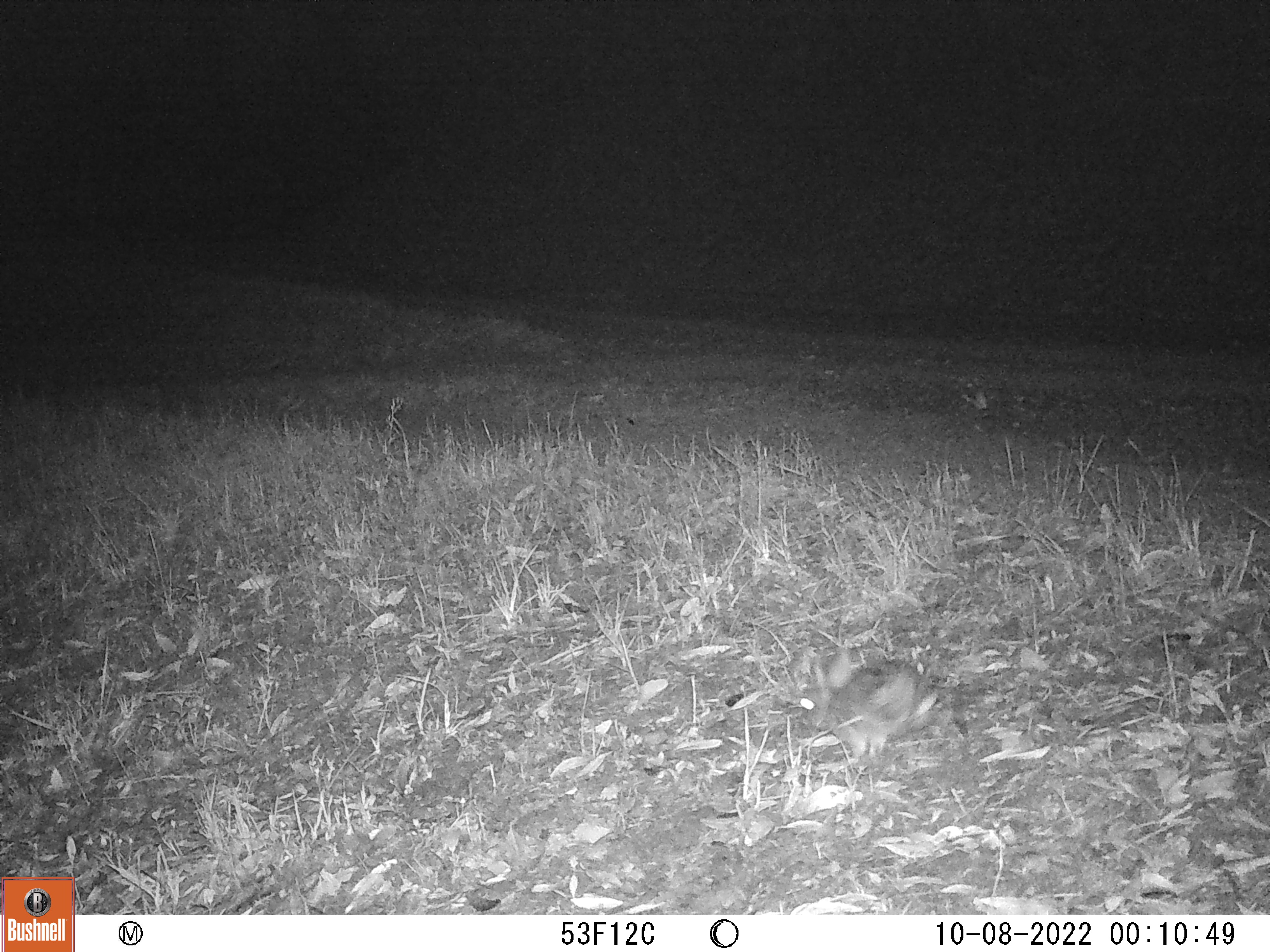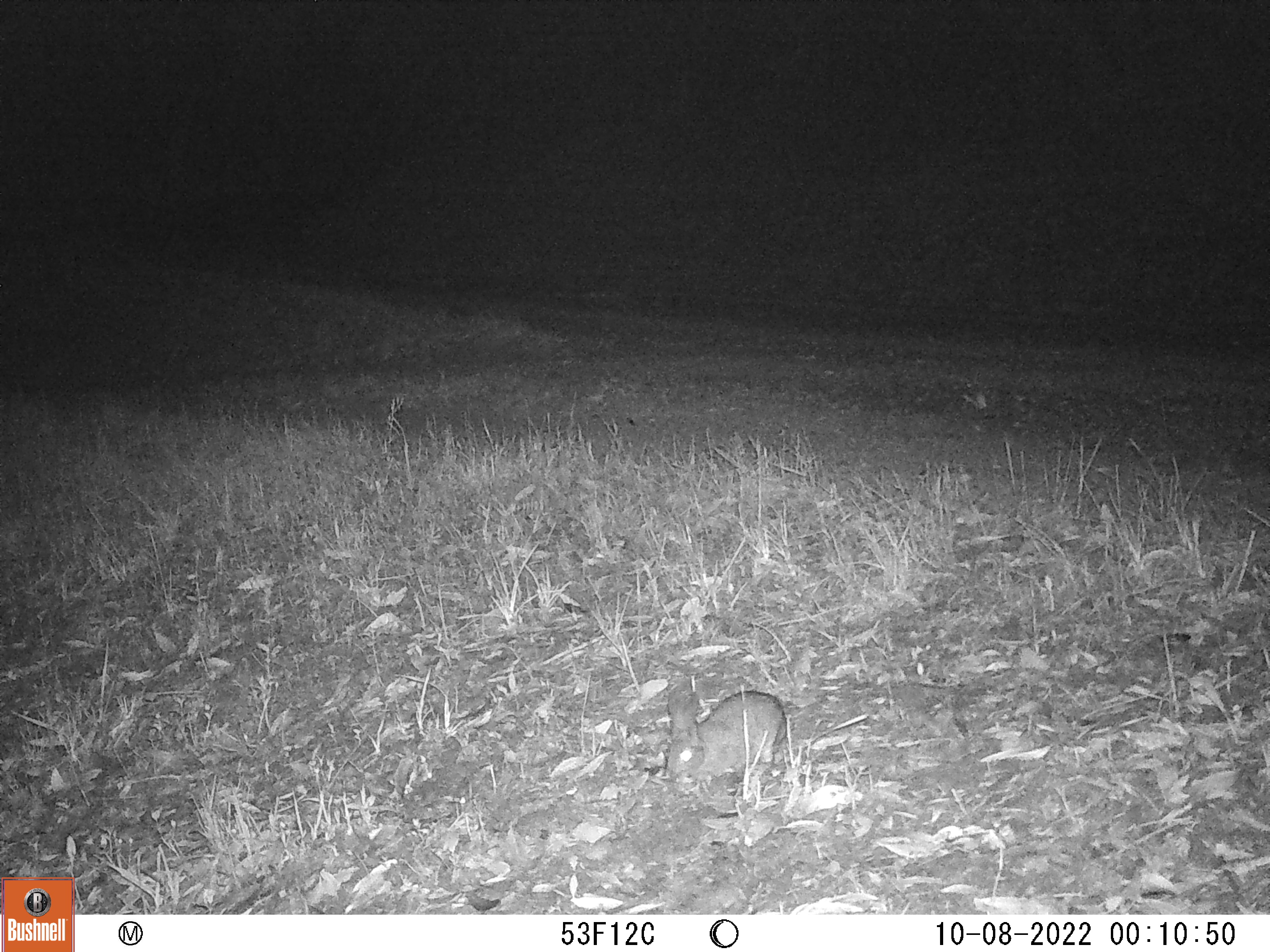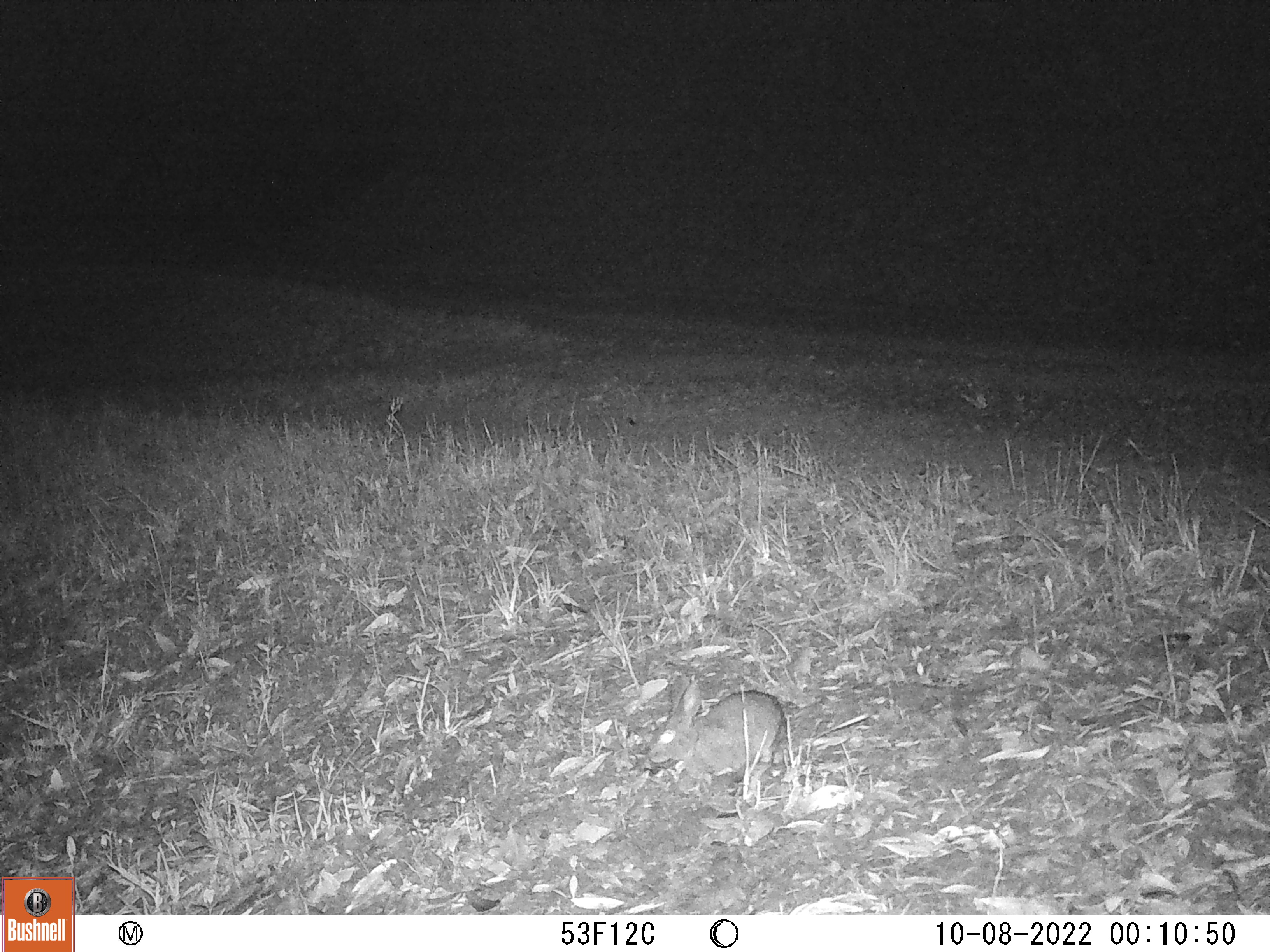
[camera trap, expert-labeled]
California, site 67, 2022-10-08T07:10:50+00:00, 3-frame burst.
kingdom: Animalia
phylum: Chordata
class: Mammalia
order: Lagomorpha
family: Leporidae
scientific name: Leporidae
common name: rabbit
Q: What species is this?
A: Rabbit (Leporidae).